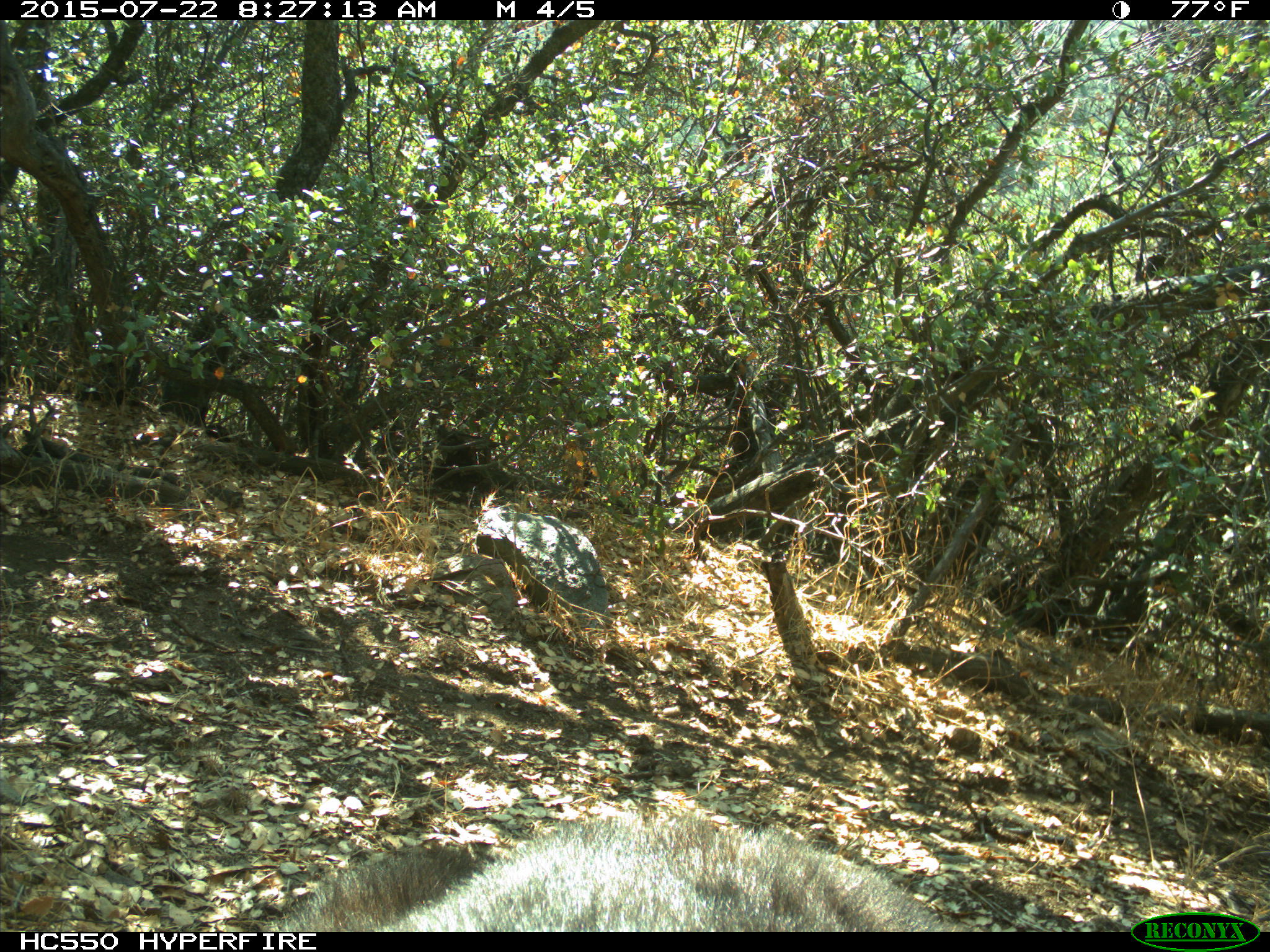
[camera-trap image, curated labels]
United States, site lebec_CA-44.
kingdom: Animalia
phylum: Chordata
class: Mammalia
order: Carnivora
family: Ursidae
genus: Ursus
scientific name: Ursus americanus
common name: american black bear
Ursus americanus (american black bear).